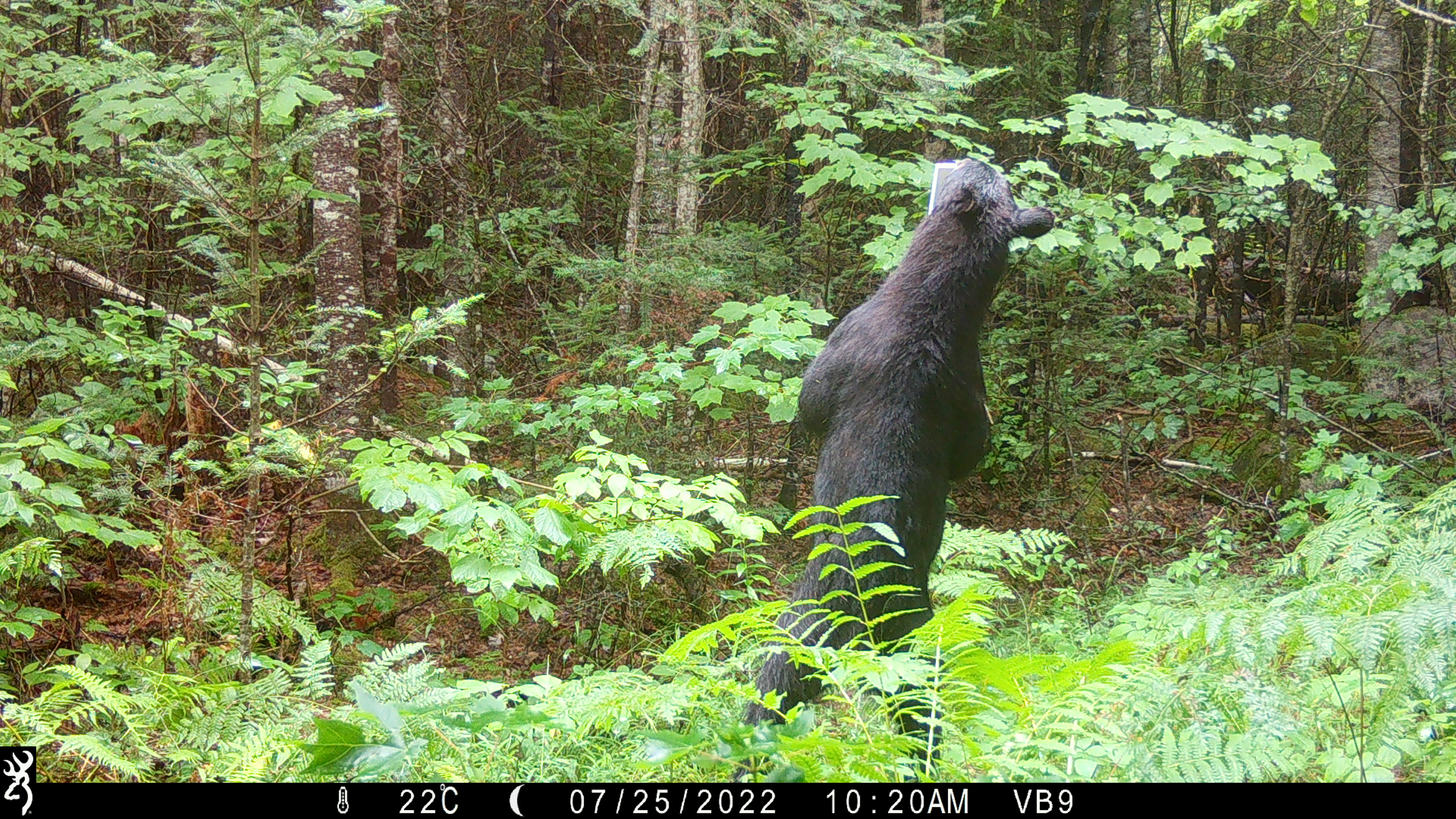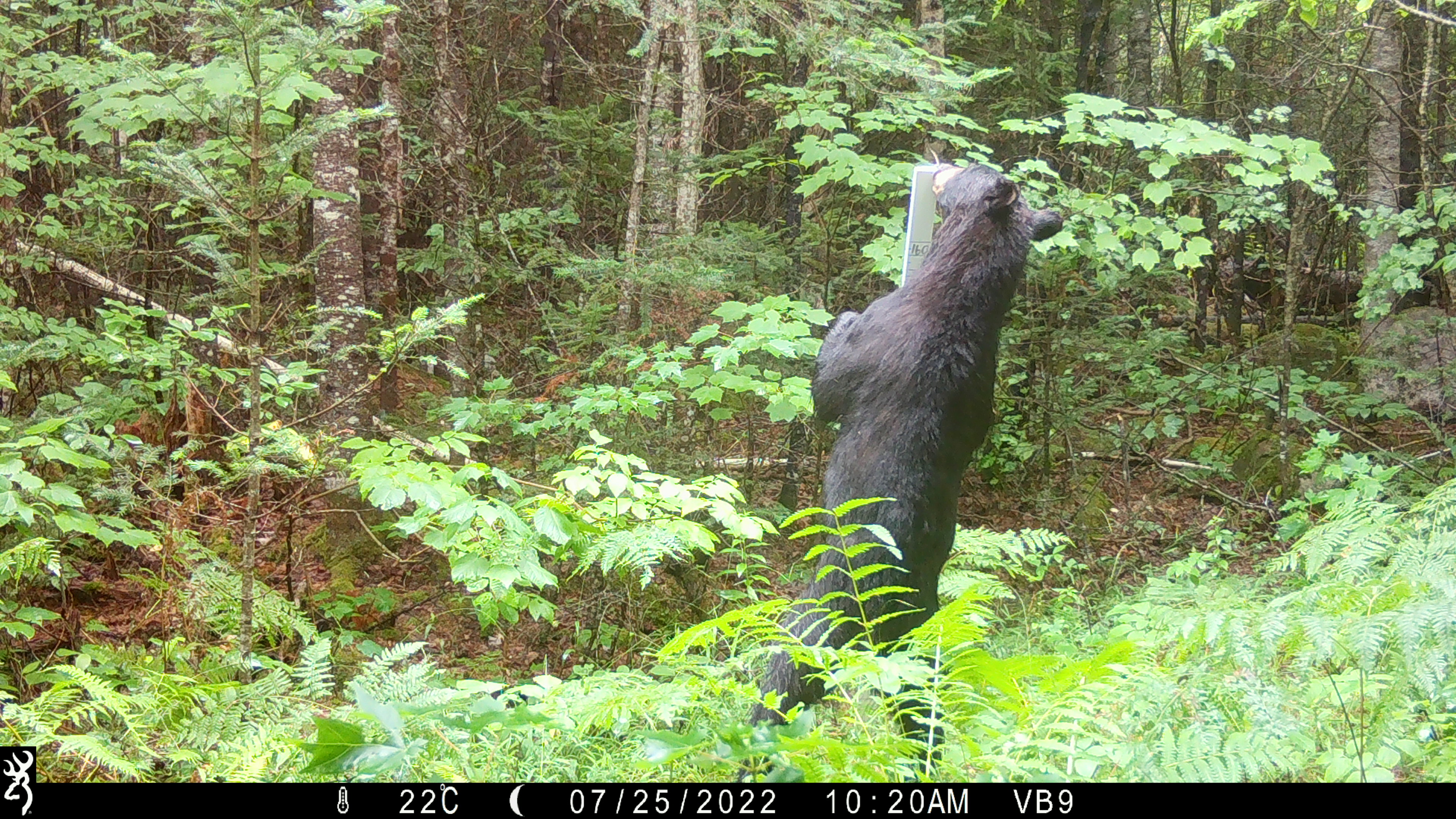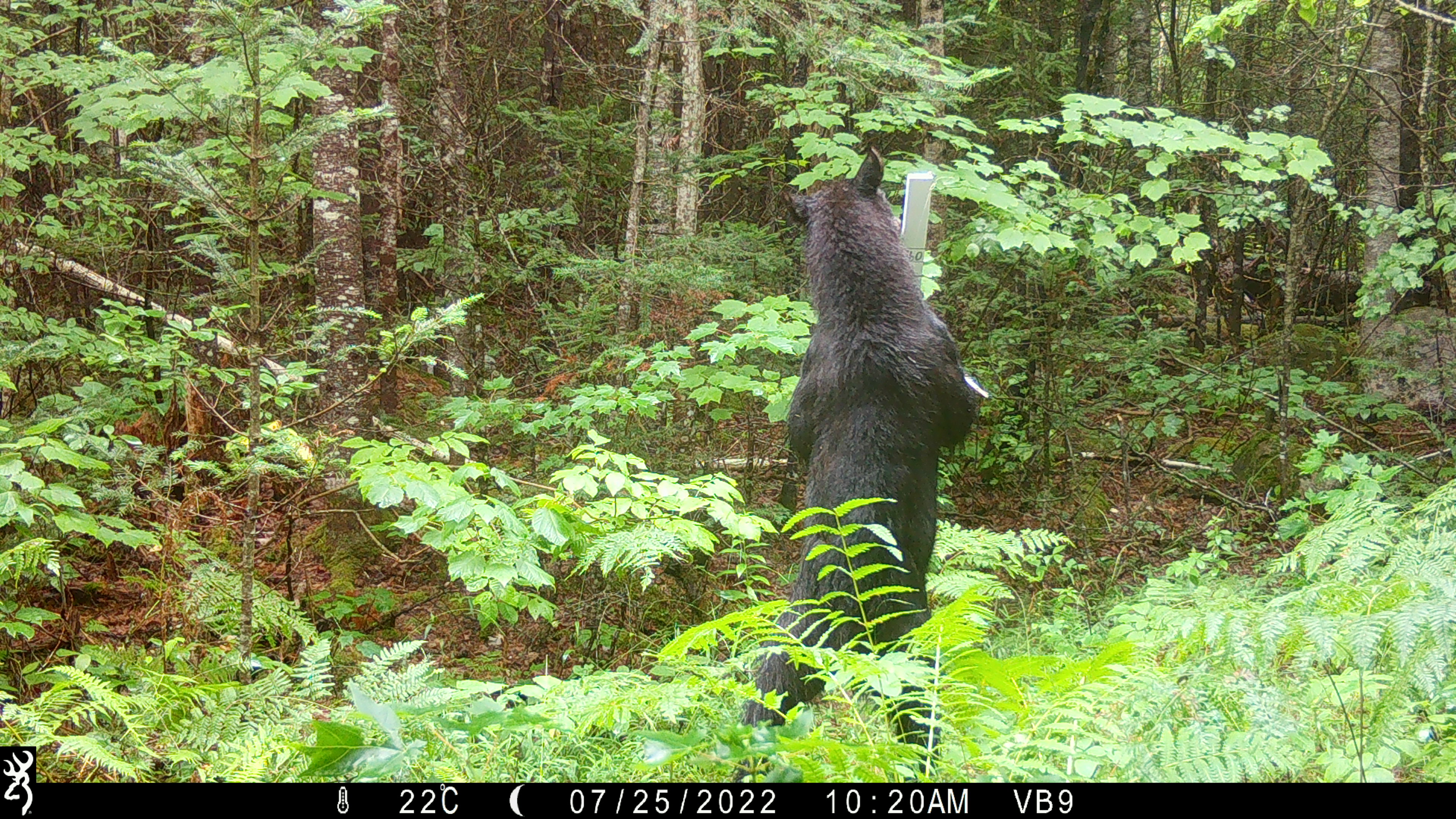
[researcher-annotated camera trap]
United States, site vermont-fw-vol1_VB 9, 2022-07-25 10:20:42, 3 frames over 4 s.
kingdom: Animalia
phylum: Chordata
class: Mammalia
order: Carnivora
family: Ursidae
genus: Ursus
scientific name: Ursus americanus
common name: black bear